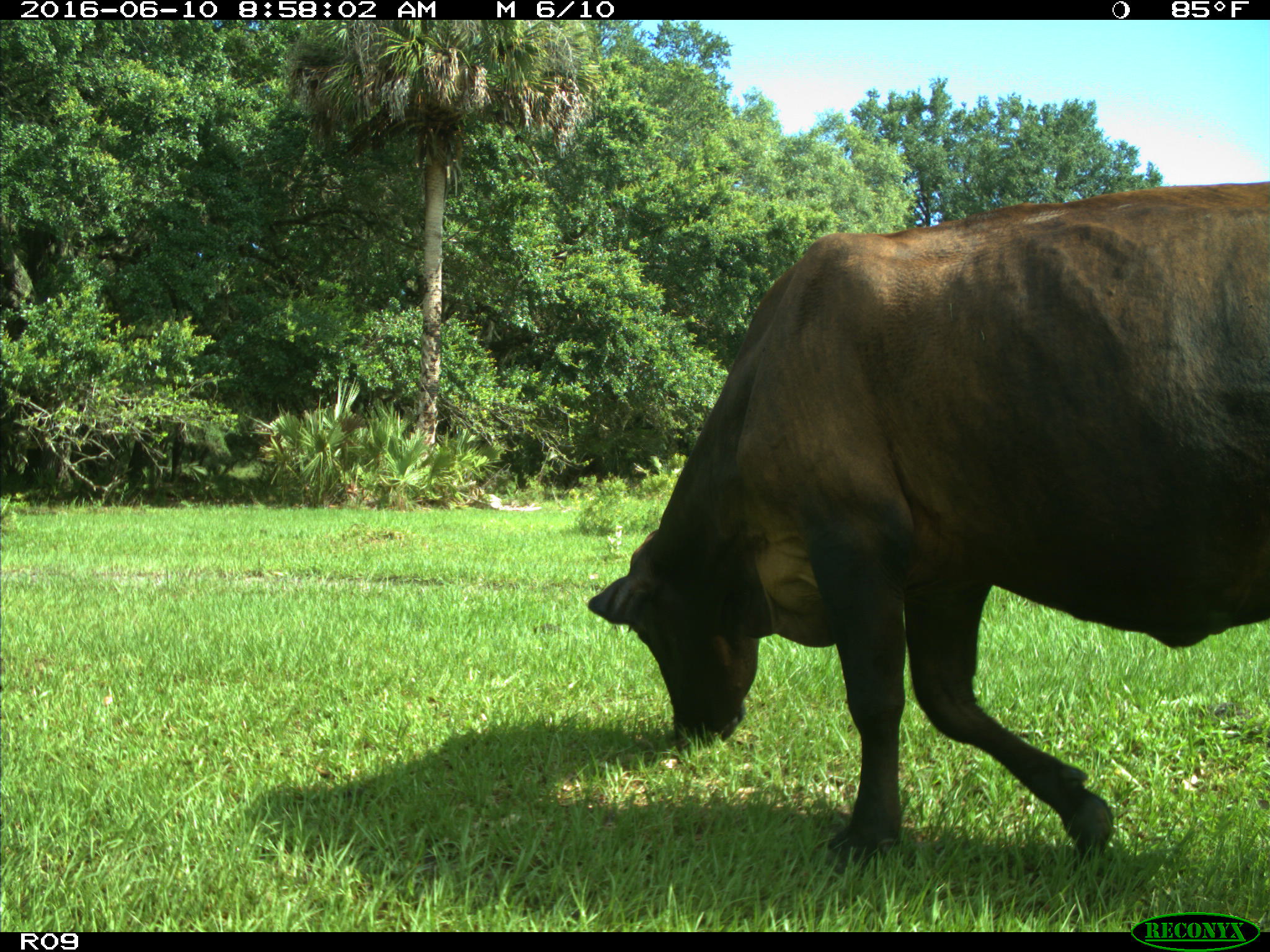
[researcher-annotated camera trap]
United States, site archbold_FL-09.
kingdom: Animalia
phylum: Chordata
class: Mammalia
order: Artiodactyla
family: Bovidae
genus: Bos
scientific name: Bos taurus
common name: domestic cow